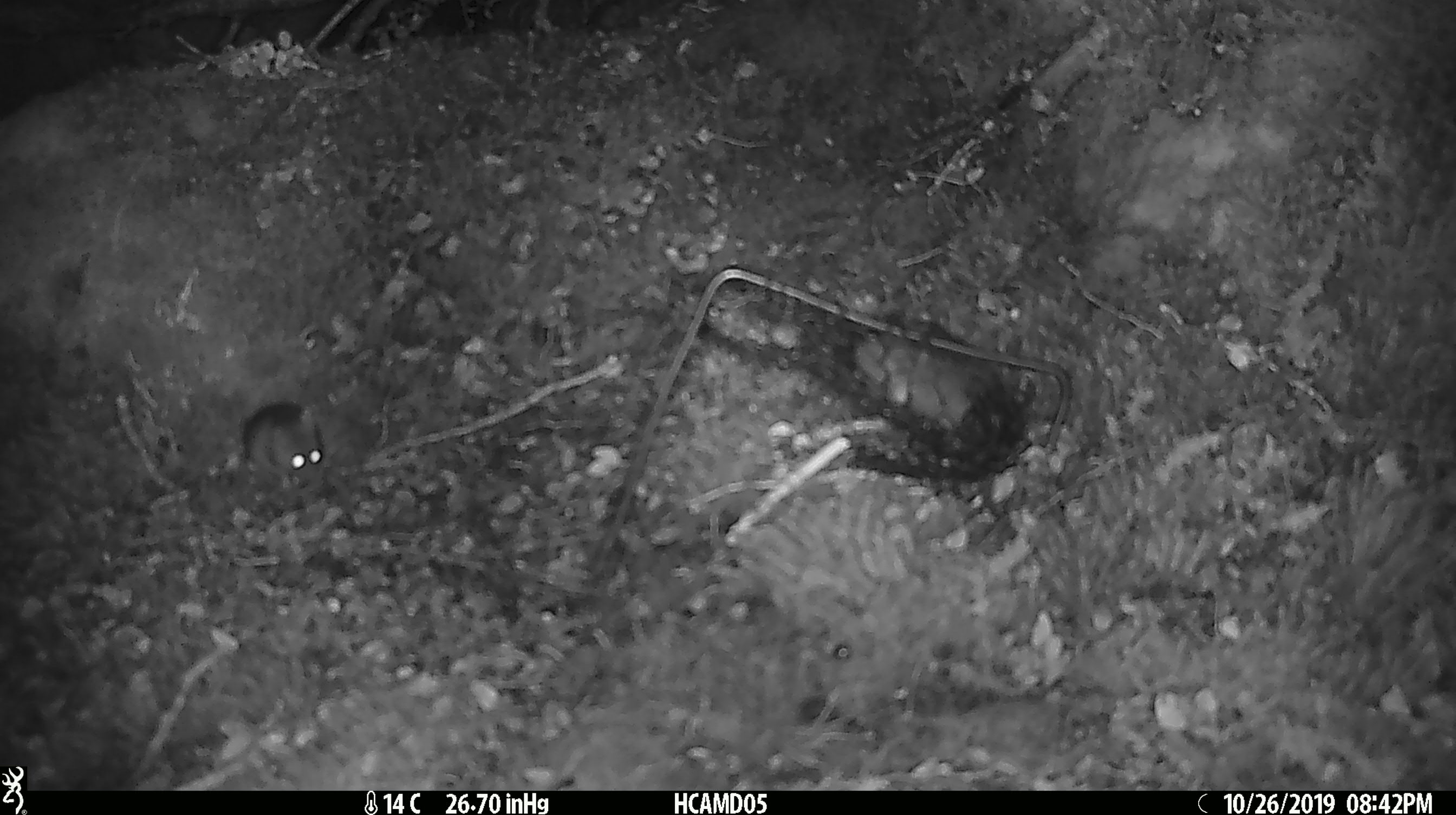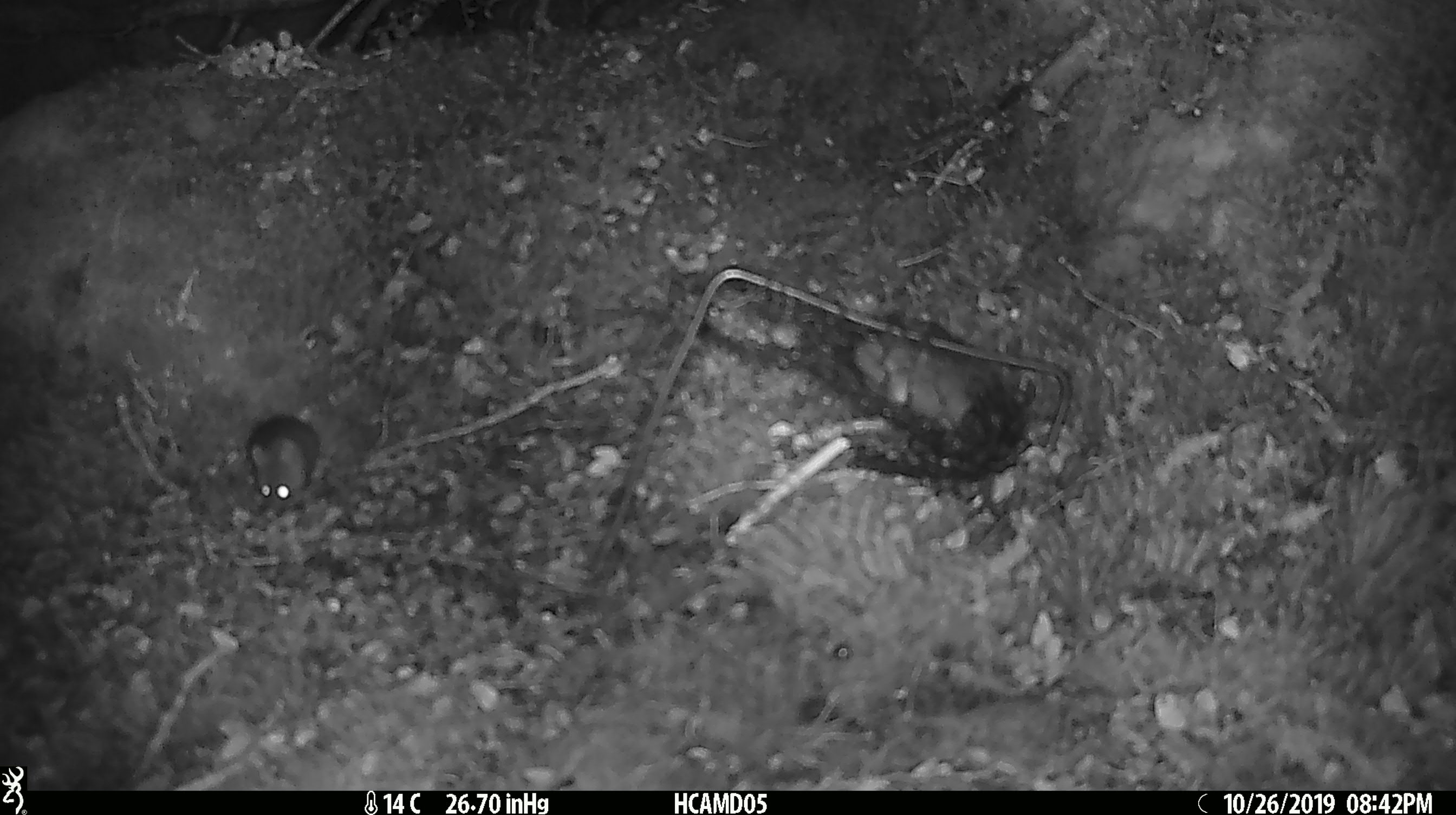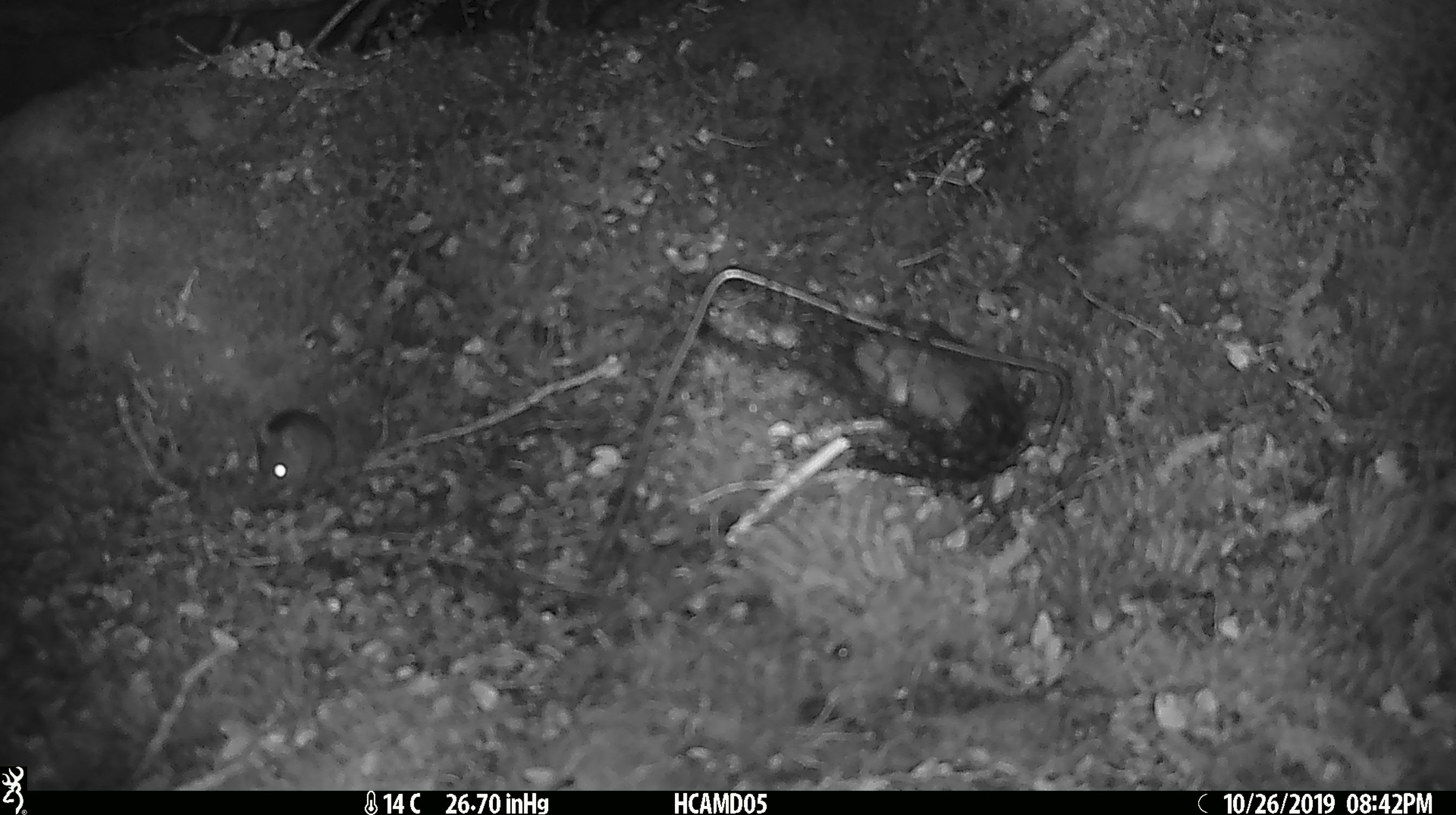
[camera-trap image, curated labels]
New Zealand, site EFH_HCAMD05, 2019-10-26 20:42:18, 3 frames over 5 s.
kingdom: Animalia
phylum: Chordata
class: Mammalia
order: Rodentia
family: Muridae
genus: Mus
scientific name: Mus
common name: mouse